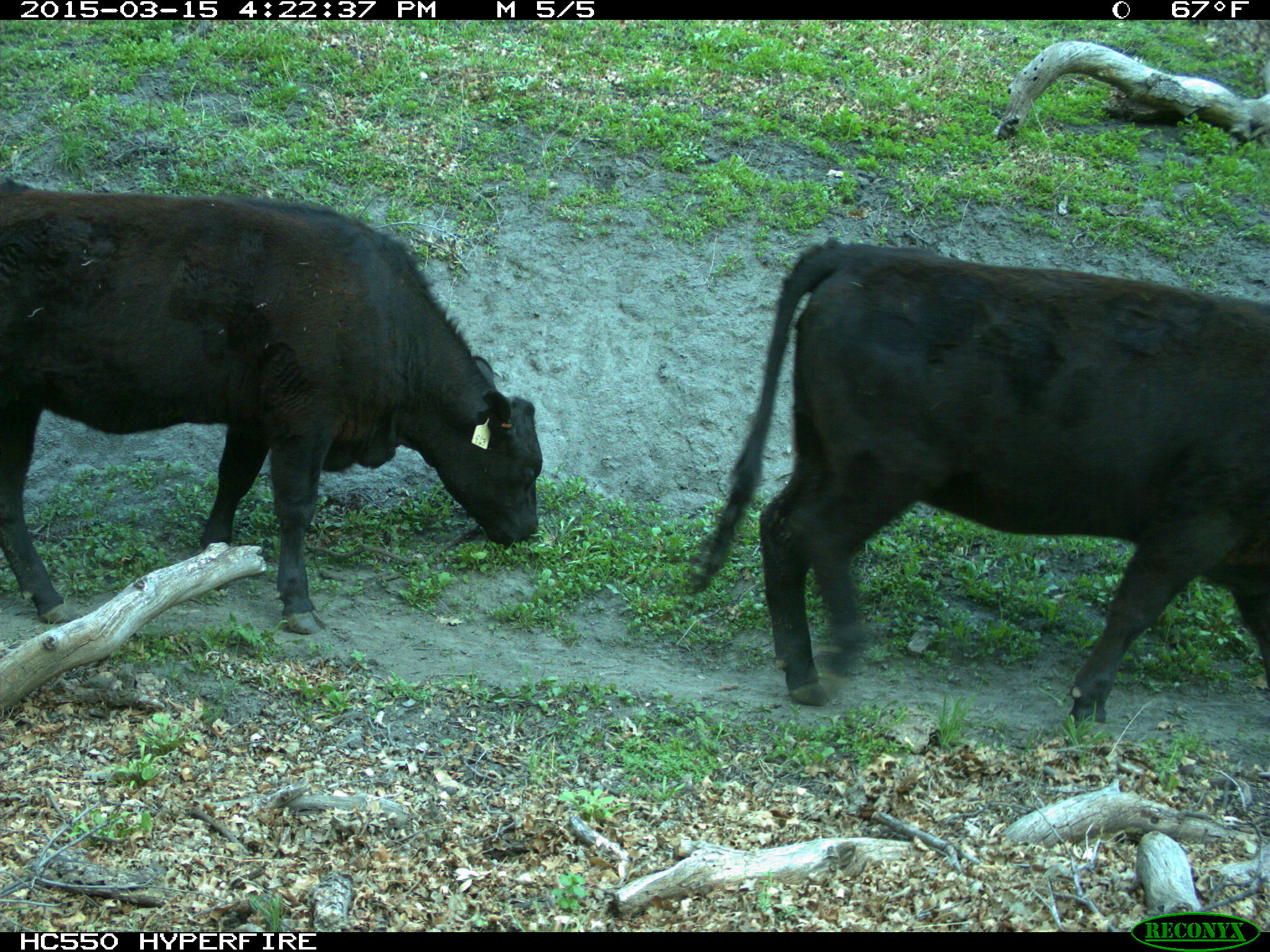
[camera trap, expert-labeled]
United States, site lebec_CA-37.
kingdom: Animalia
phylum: Chordata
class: Mammalia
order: Artiodactyla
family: Bovidae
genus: Bos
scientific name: Bos taurus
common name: domestic cow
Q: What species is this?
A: Bos taurus (domestic cow).